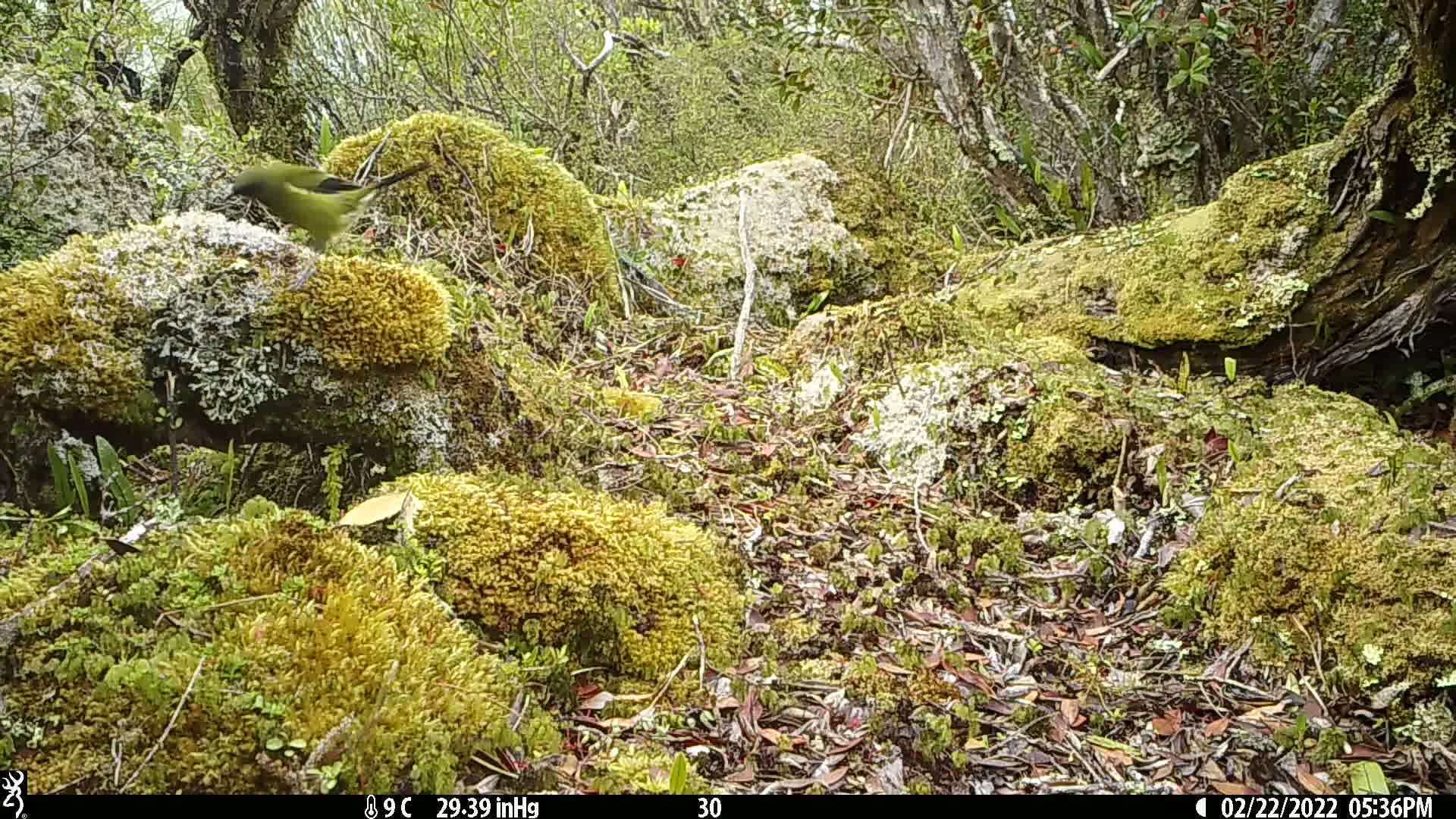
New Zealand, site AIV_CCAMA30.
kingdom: Animalia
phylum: Chordata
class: Aves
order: Passeriformes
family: Meliphagidae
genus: Anthornis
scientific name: Anthornis melanura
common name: new zealand bellbird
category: bellbird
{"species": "bellbird (new zealand bellbird) (Anthornis melanura)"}